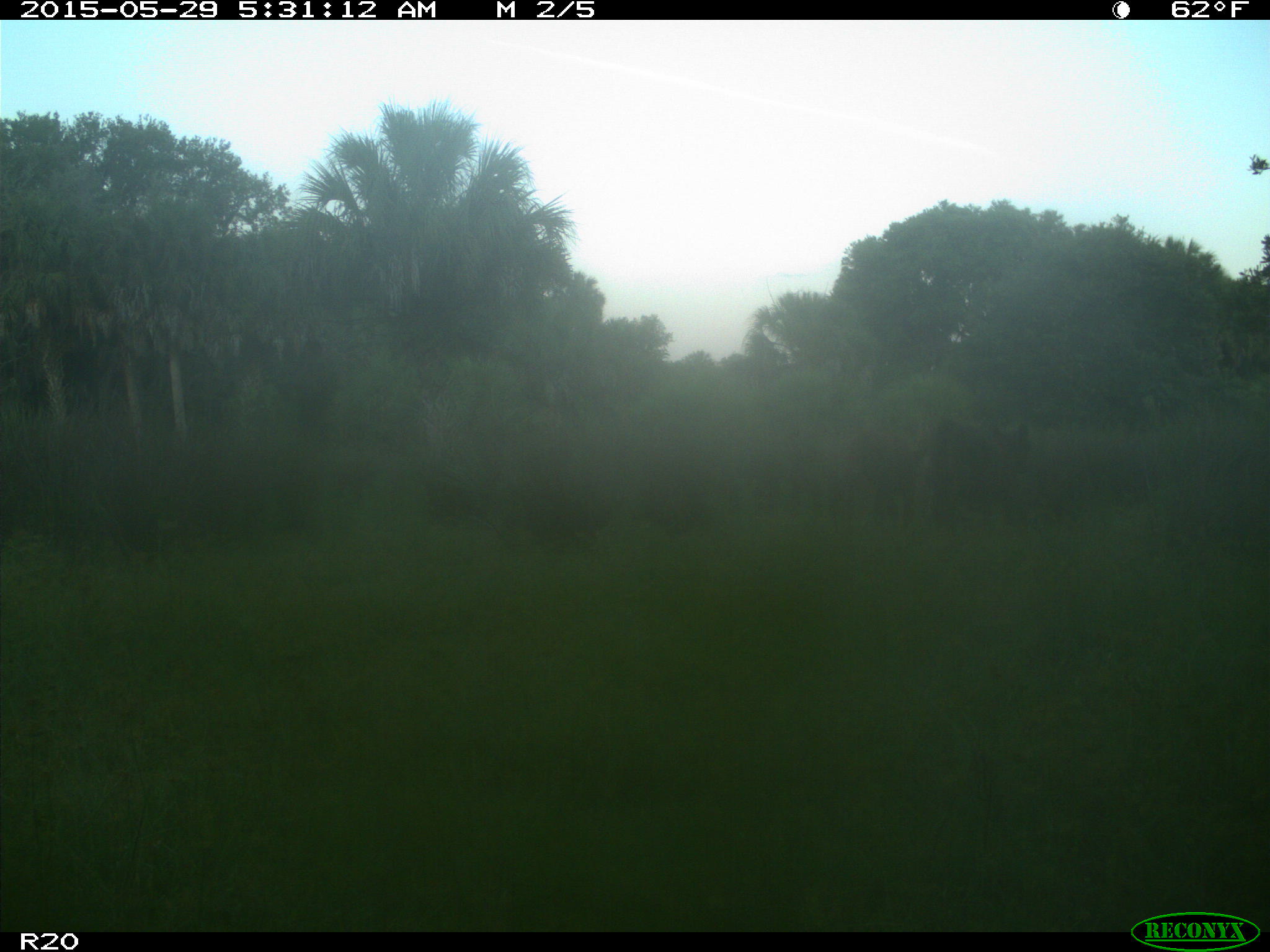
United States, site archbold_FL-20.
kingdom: Animalia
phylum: Chordata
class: Mammalia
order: Artiodactyla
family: Bovidae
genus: Bos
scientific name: Bos taurus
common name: domestic cow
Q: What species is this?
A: Bos taurus (domestic cow).